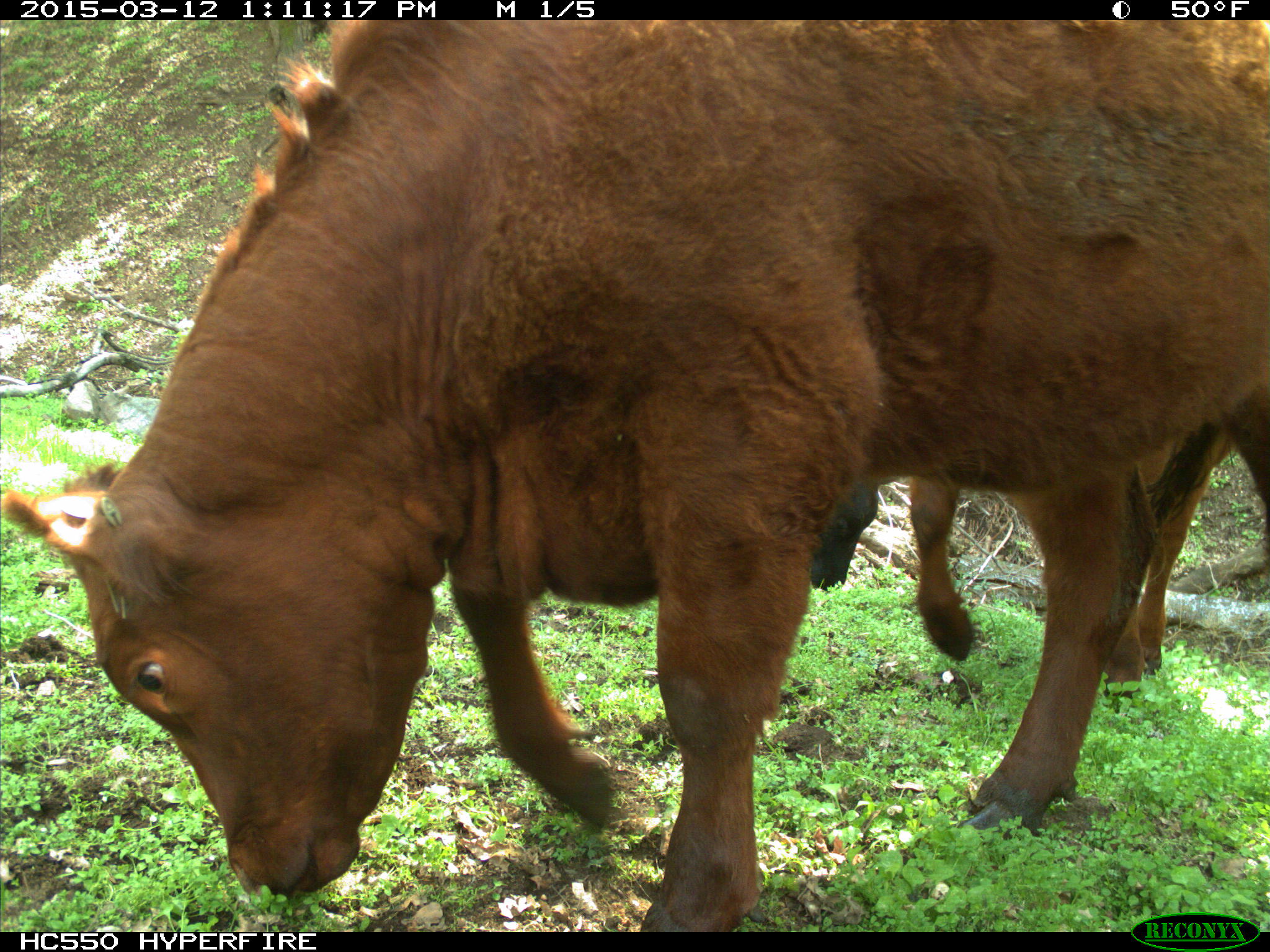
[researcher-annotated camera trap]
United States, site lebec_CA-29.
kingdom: Animalia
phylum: Chordata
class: Mammalia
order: Artiodactyla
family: Bovidae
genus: Bos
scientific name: Bos taurus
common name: domestic cow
Bos taurus (domestic cow).